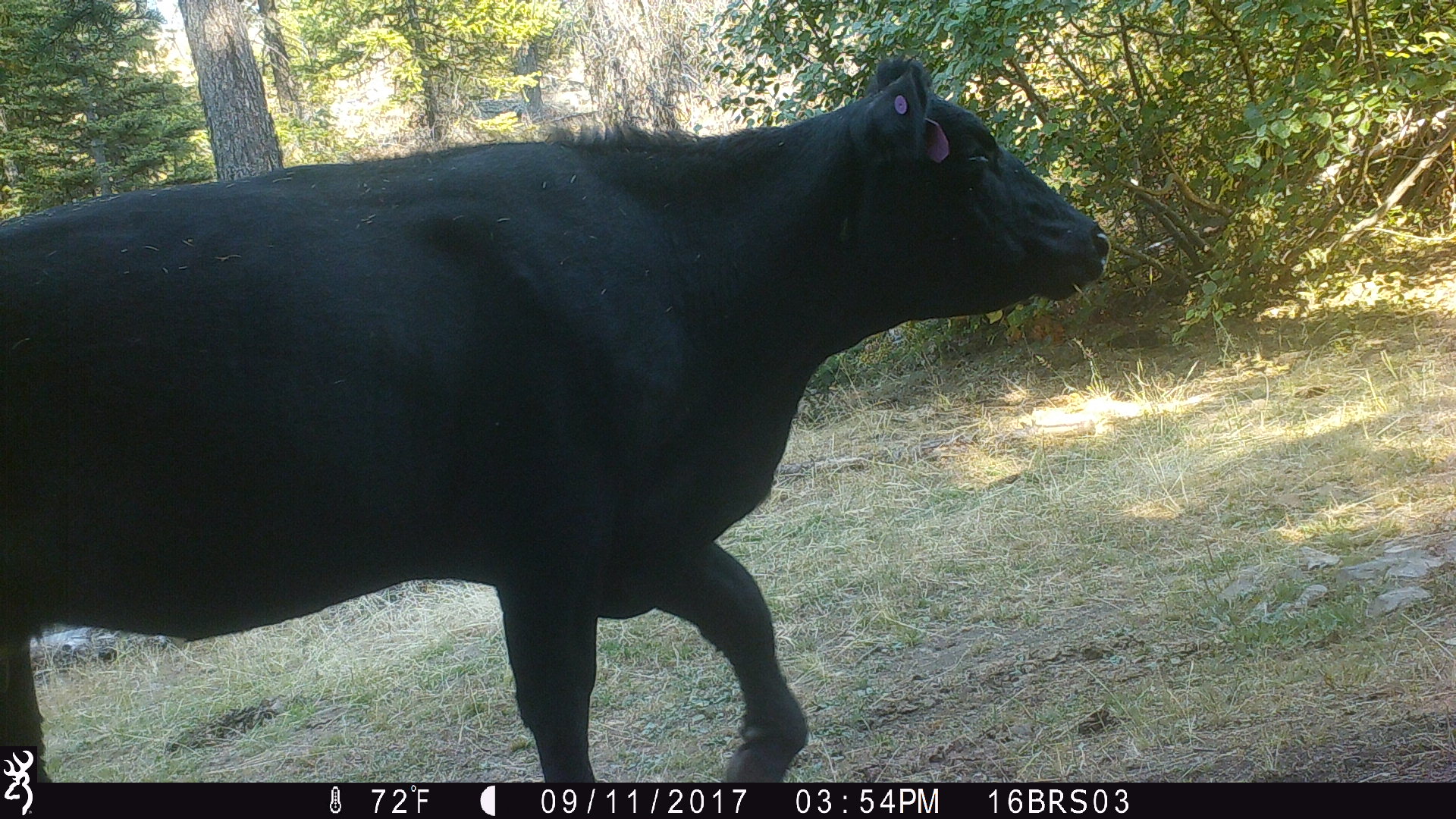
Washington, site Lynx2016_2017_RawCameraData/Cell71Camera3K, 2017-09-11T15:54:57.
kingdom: Animalia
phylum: Chordata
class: Mammalia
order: Artiodactyla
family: Bovidae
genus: Bos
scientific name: Bos taurus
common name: domestic cattle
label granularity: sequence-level